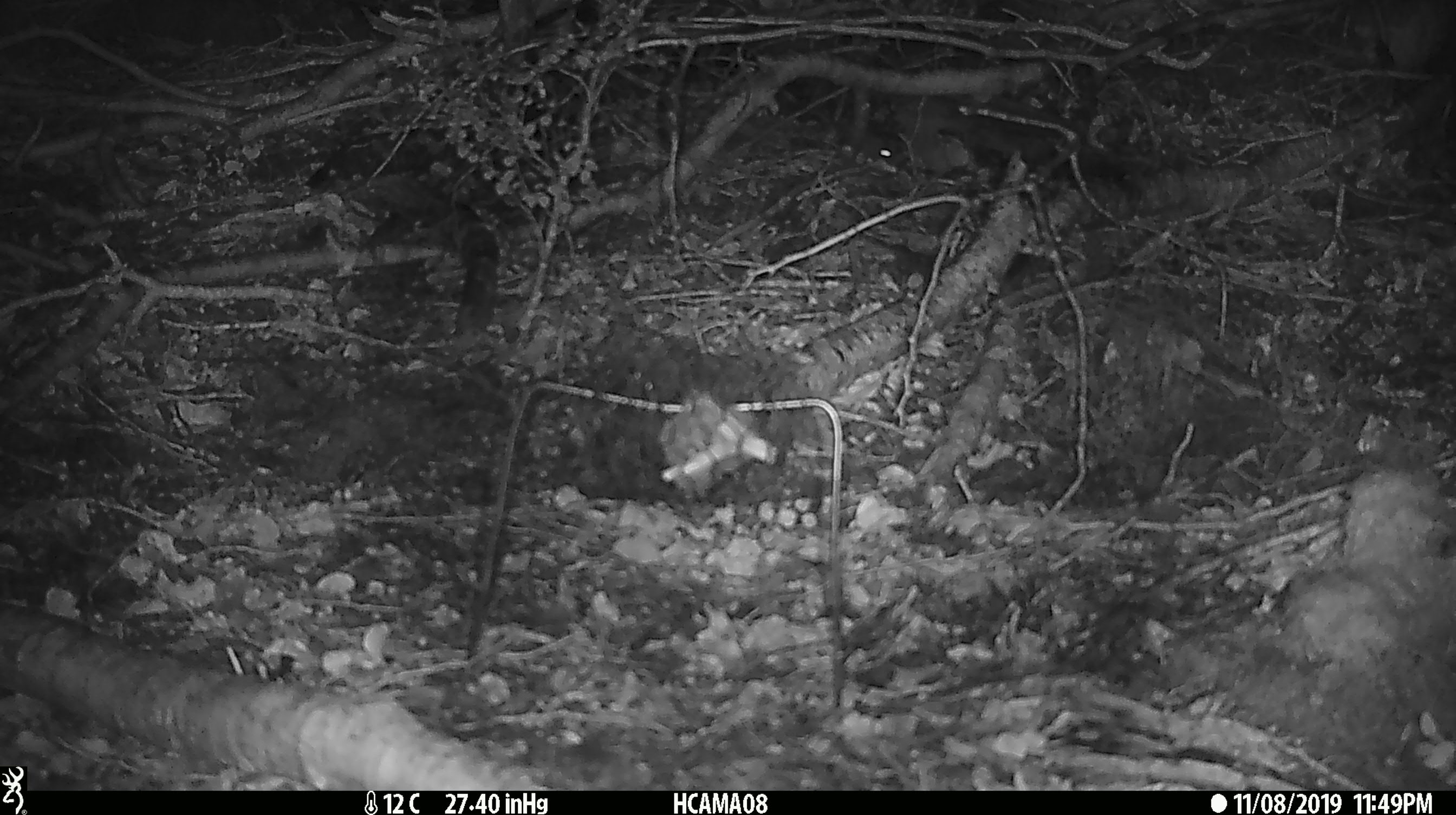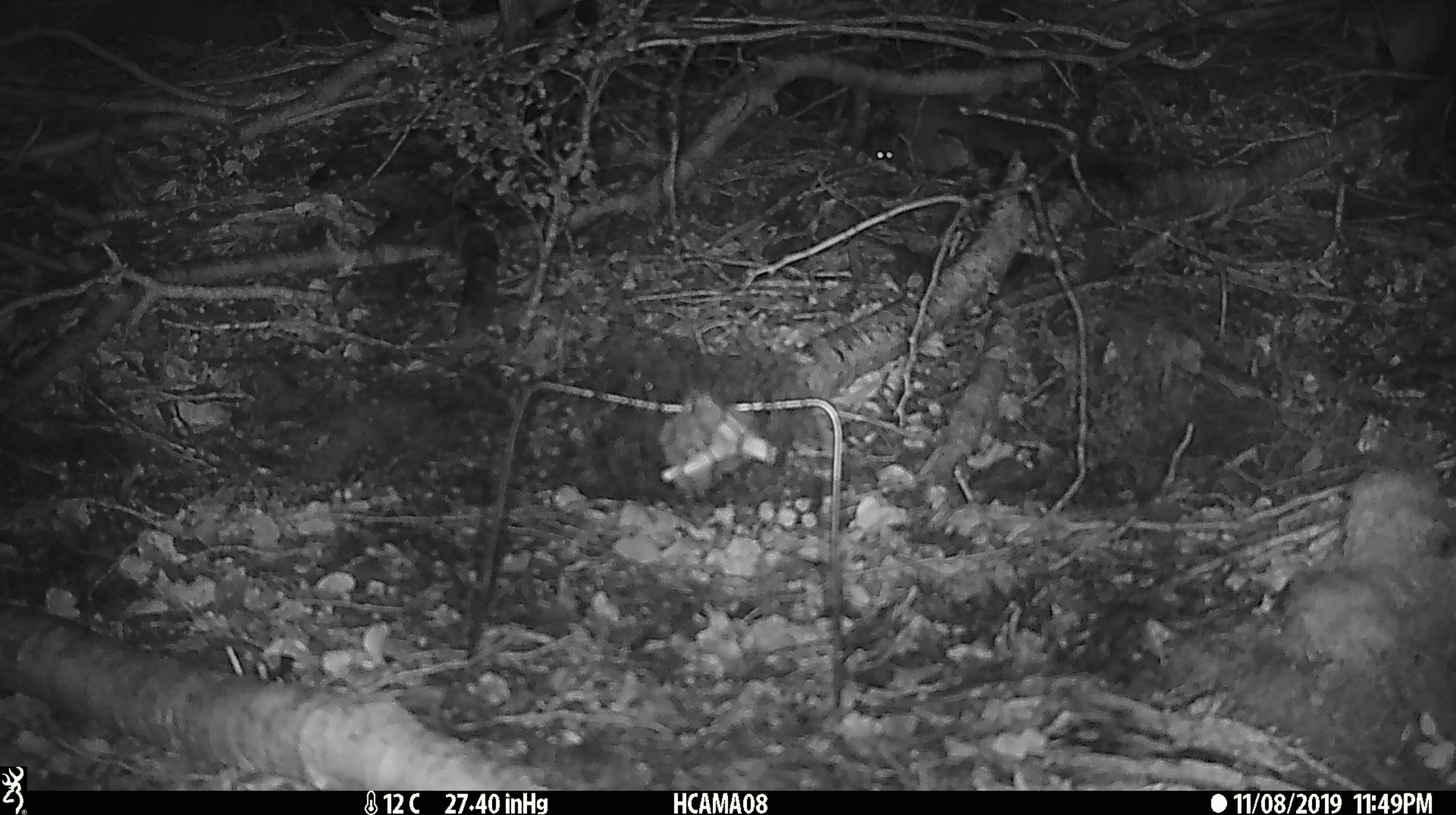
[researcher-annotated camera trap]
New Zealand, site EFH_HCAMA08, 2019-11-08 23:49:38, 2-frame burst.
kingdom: Animalia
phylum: Chordata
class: Mammalia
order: Rodentia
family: Muridae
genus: Mus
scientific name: Mus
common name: mouse